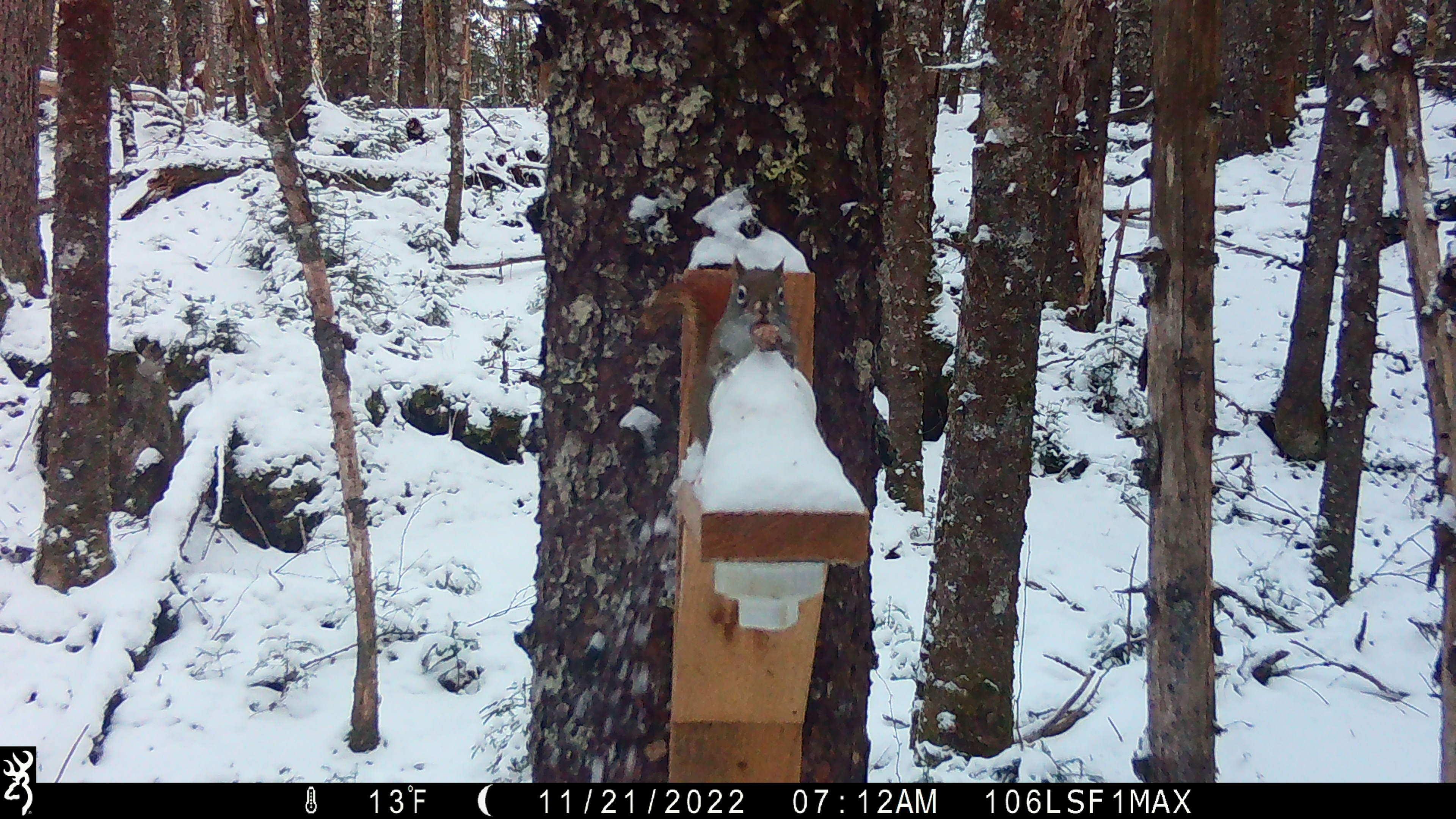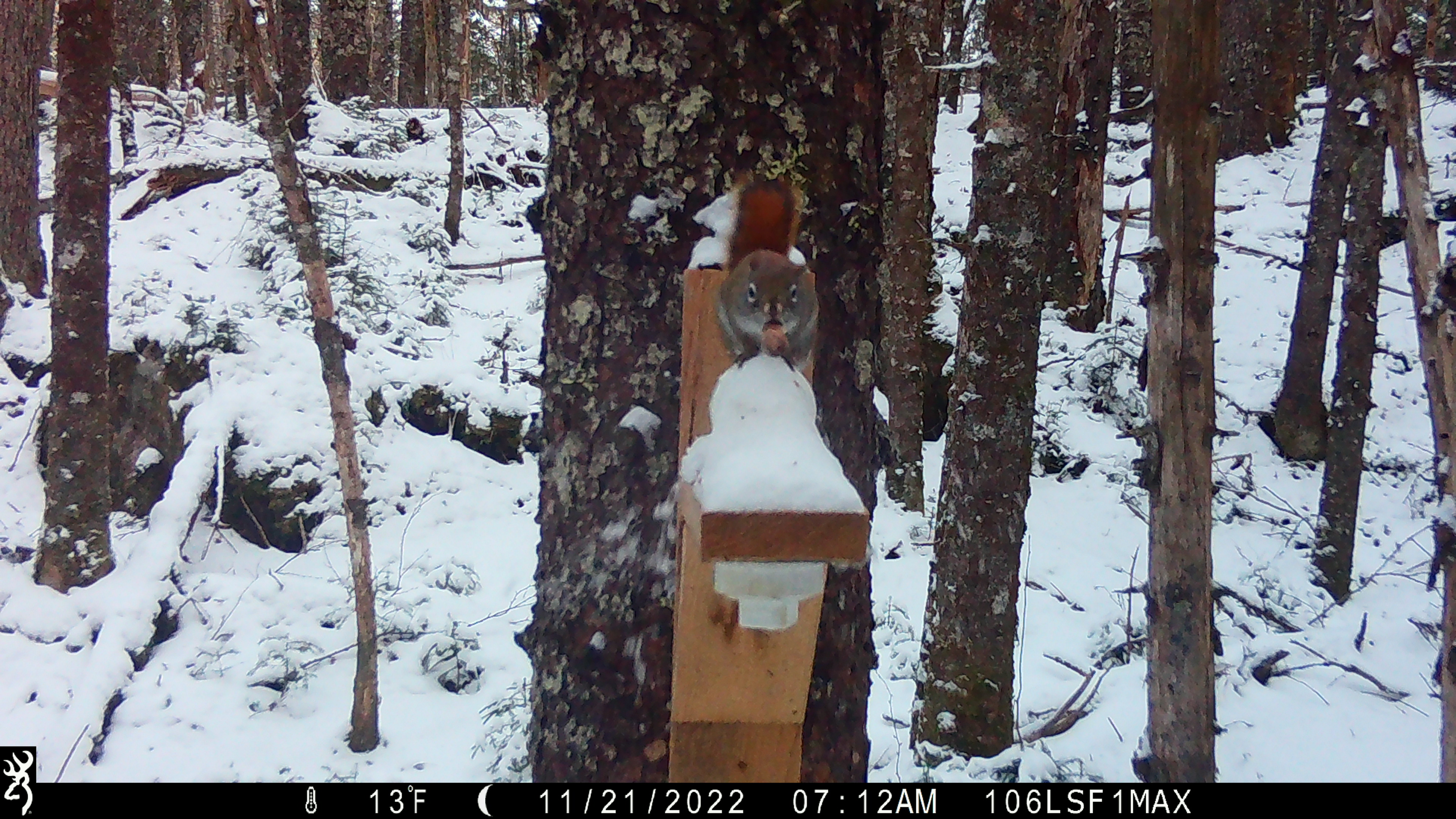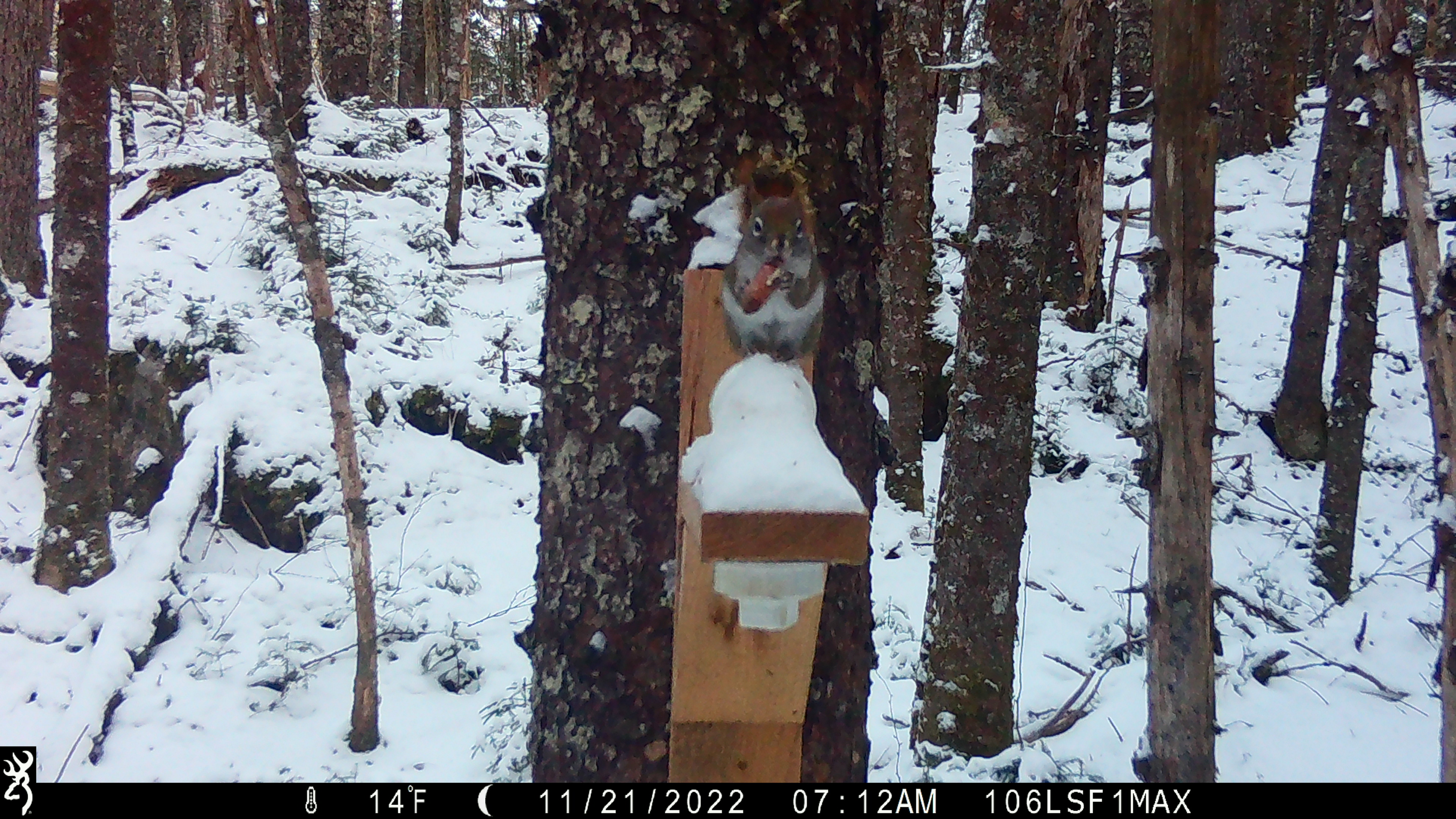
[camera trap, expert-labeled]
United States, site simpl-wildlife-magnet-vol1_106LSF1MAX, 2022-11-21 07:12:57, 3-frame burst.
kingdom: Animalia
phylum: Chordata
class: Mammalia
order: Rodentia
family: Sciuridae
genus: Tamiasciurus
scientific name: Tamiasciurus hudsonicus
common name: red squirrel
Red squirrel (Tamiasciurus hudsonicus).